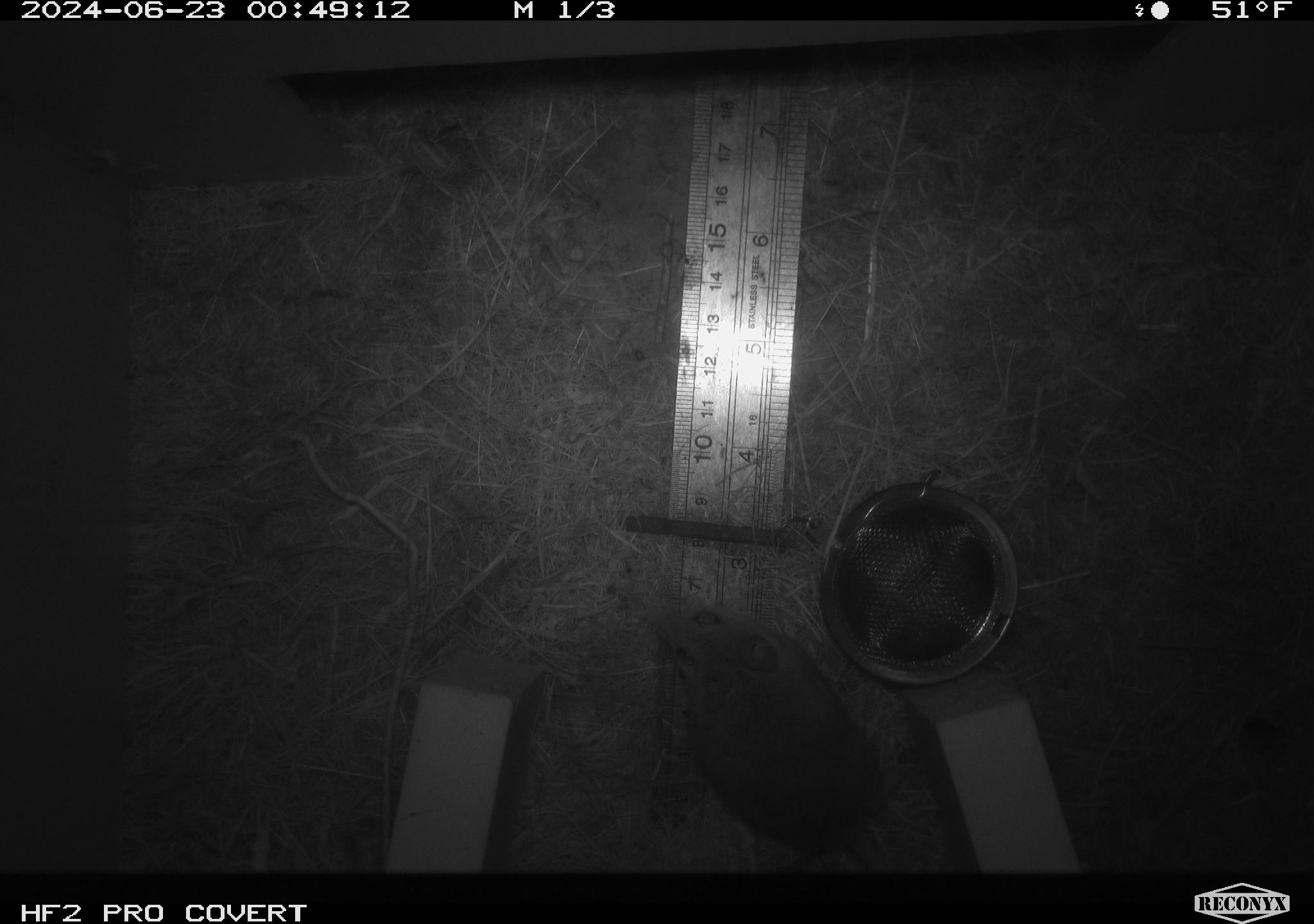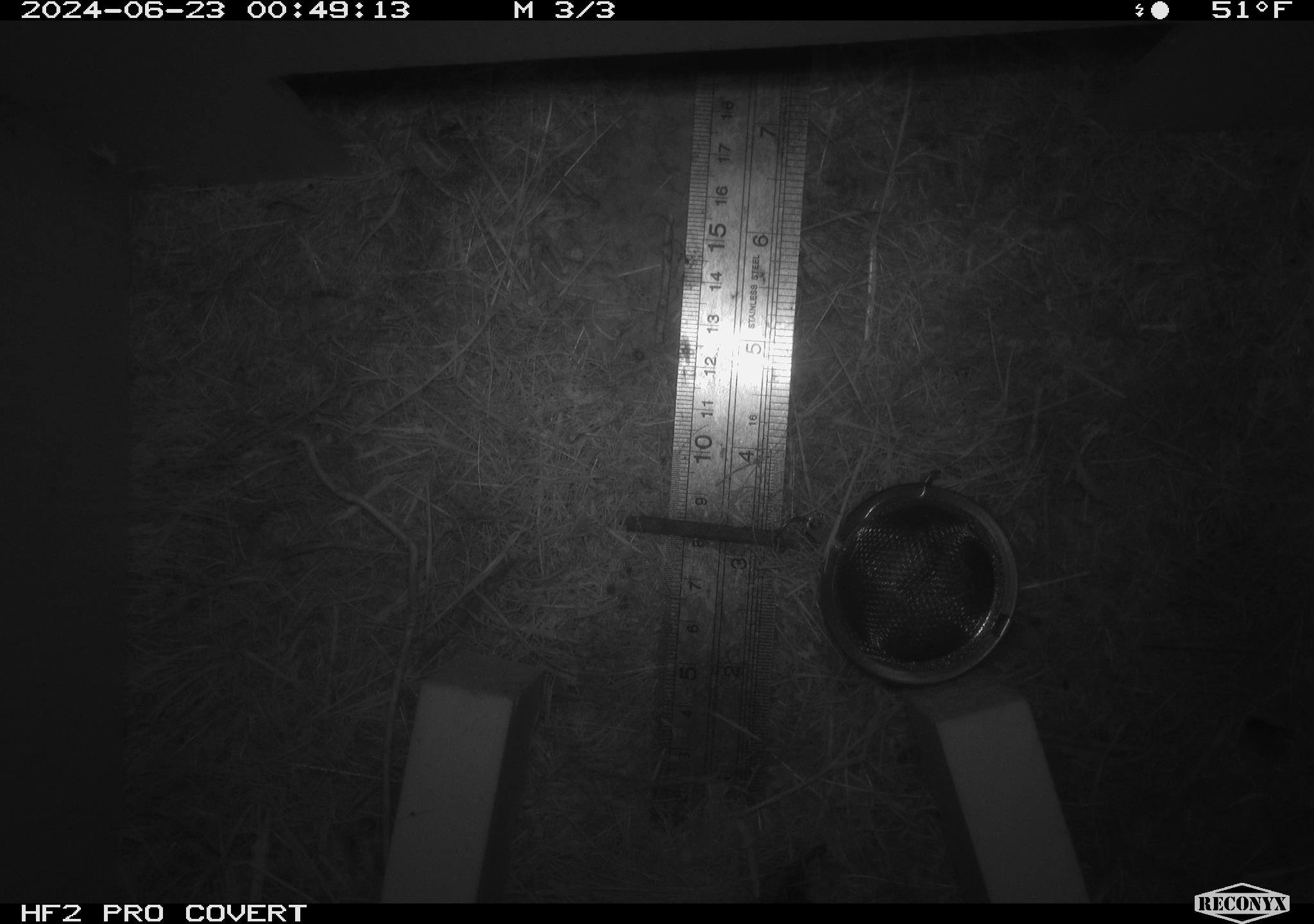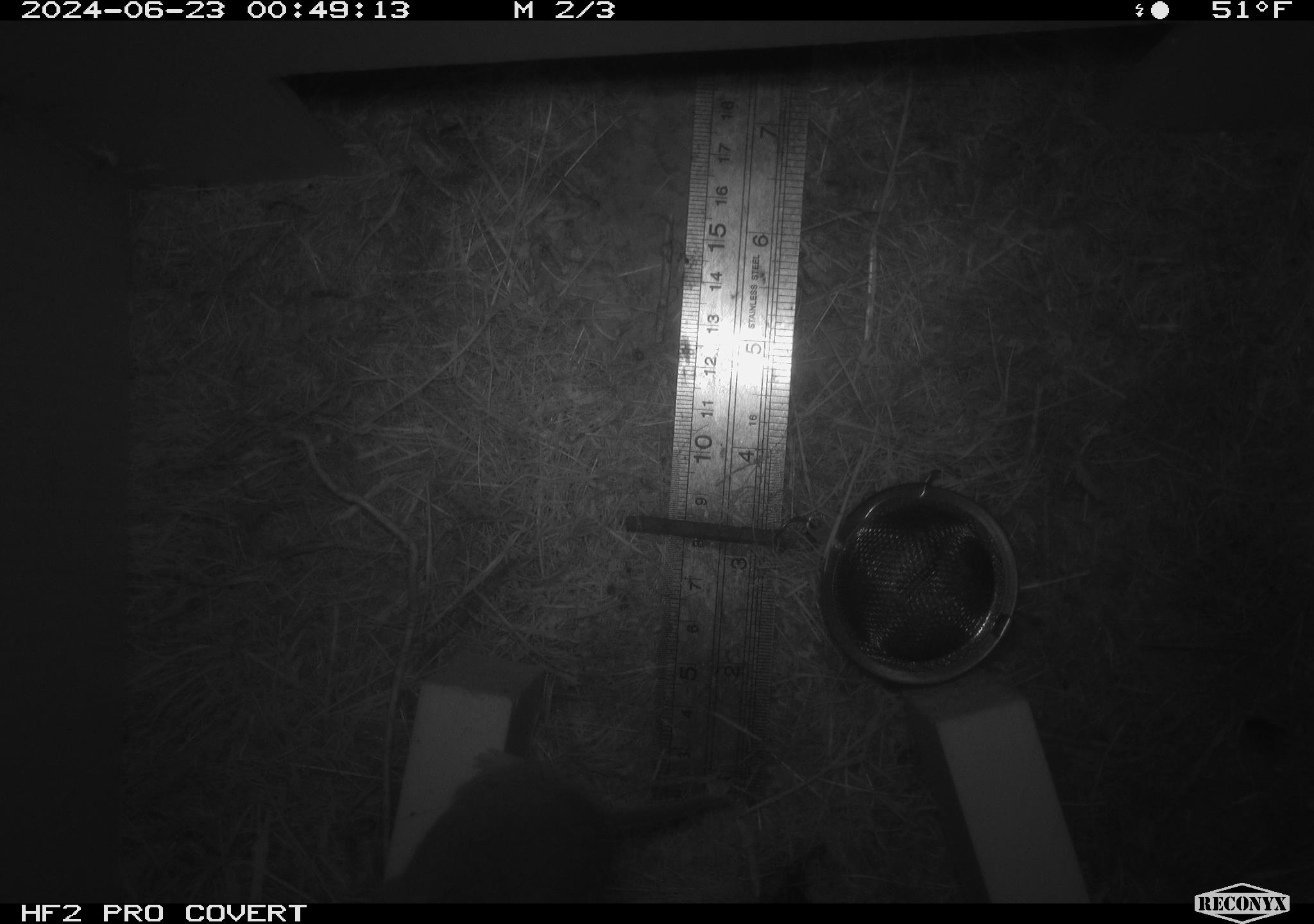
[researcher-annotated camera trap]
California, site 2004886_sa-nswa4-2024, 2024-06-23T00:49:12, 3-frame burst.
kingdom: Animalia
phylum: Chordata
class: Mammalia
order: Rodentia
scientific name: Rodentia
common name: rodent